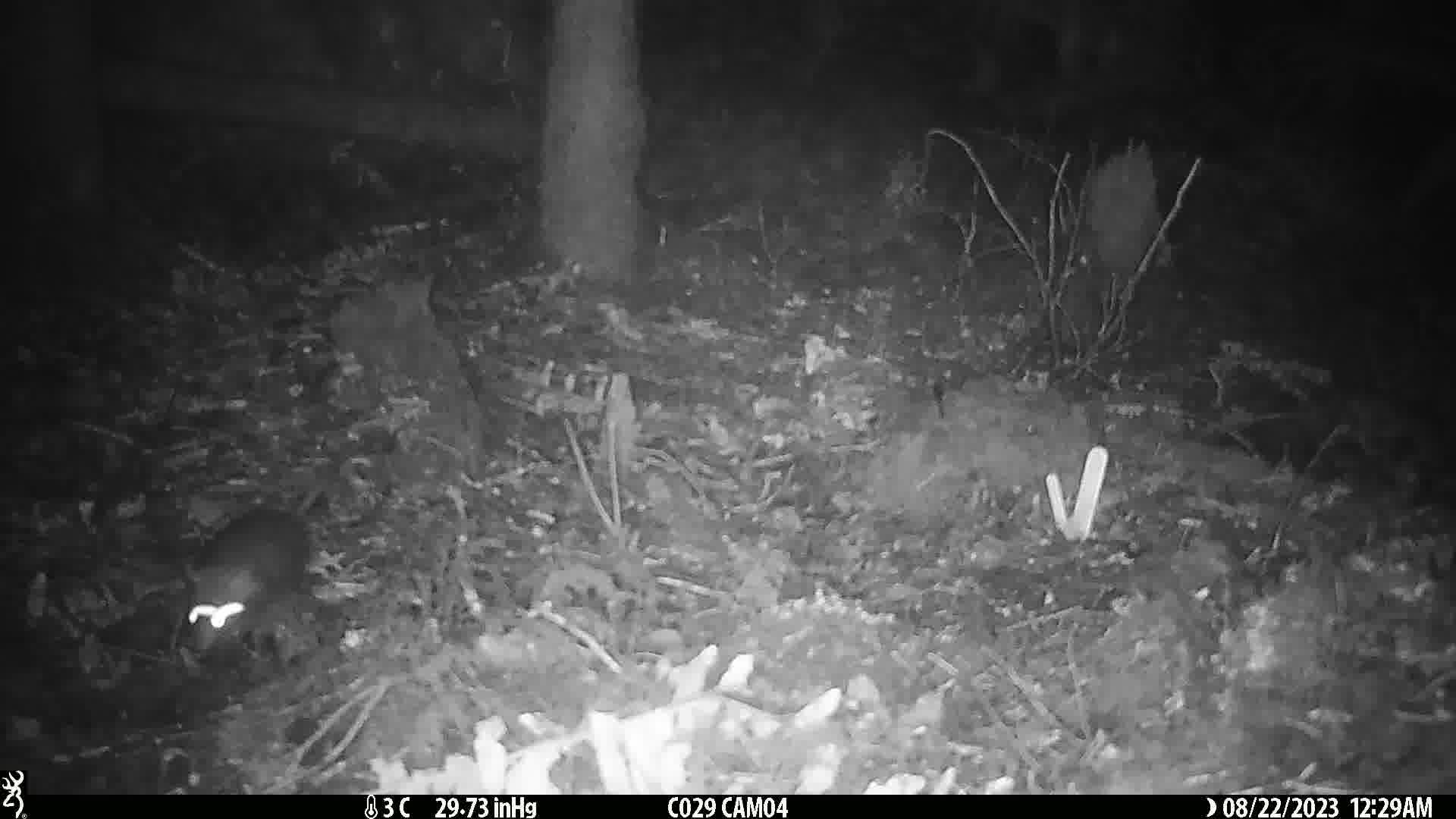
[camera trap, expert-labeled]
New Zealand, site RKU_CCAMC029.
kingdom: Animalia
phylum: Chordata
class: Mammalia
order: Rodentia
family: Muridae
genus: Rattus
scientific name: Rattus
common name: rat